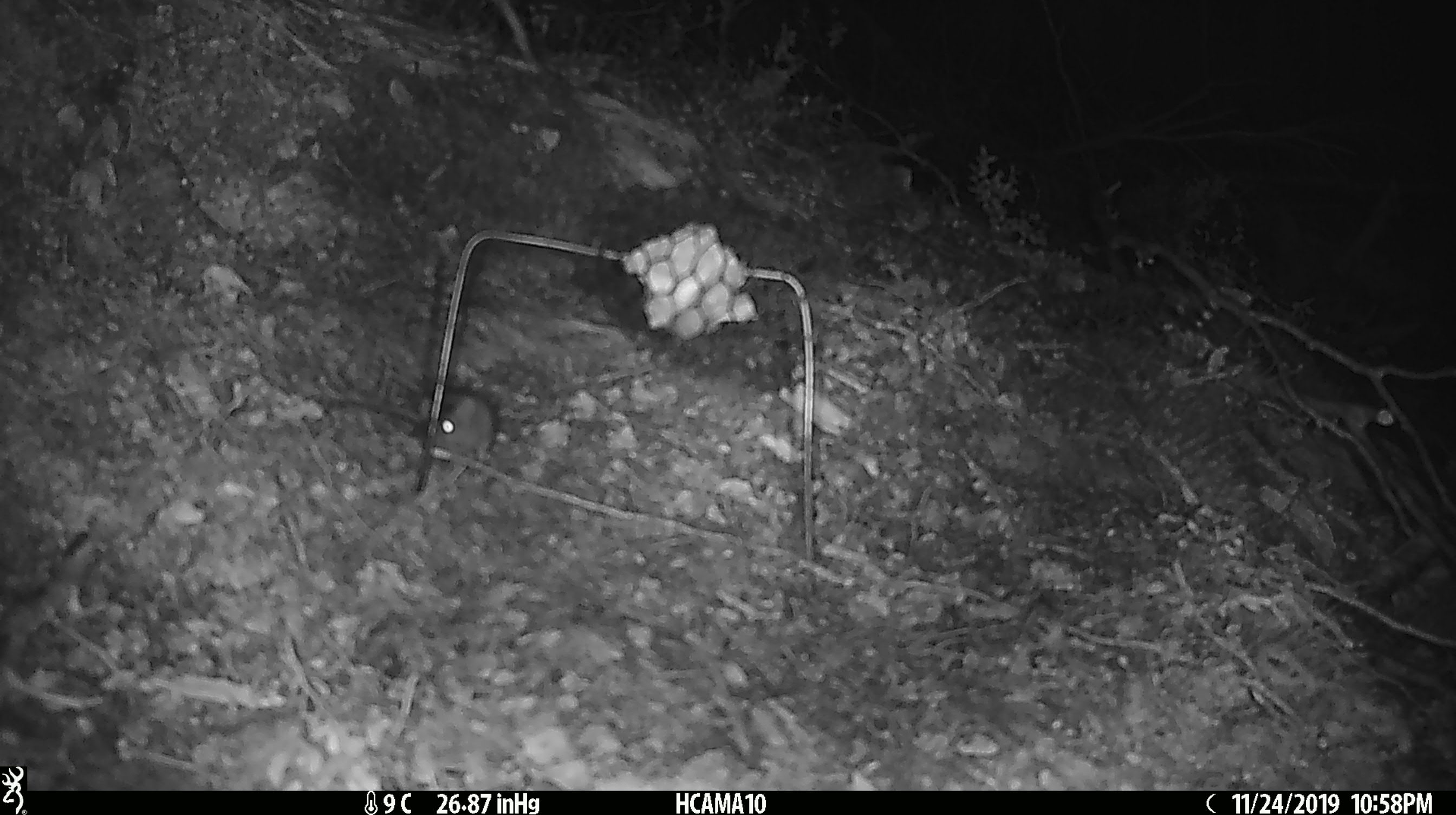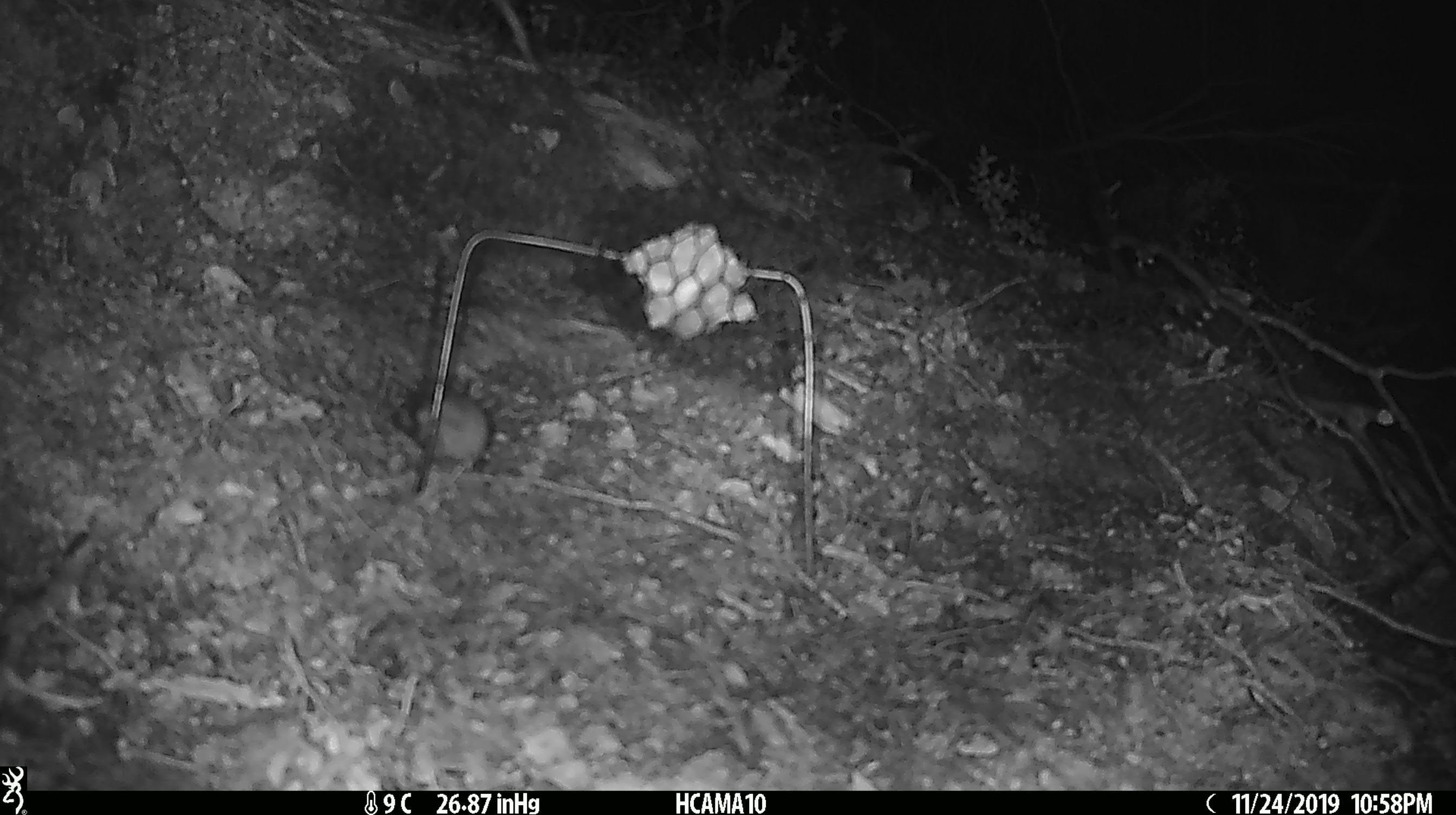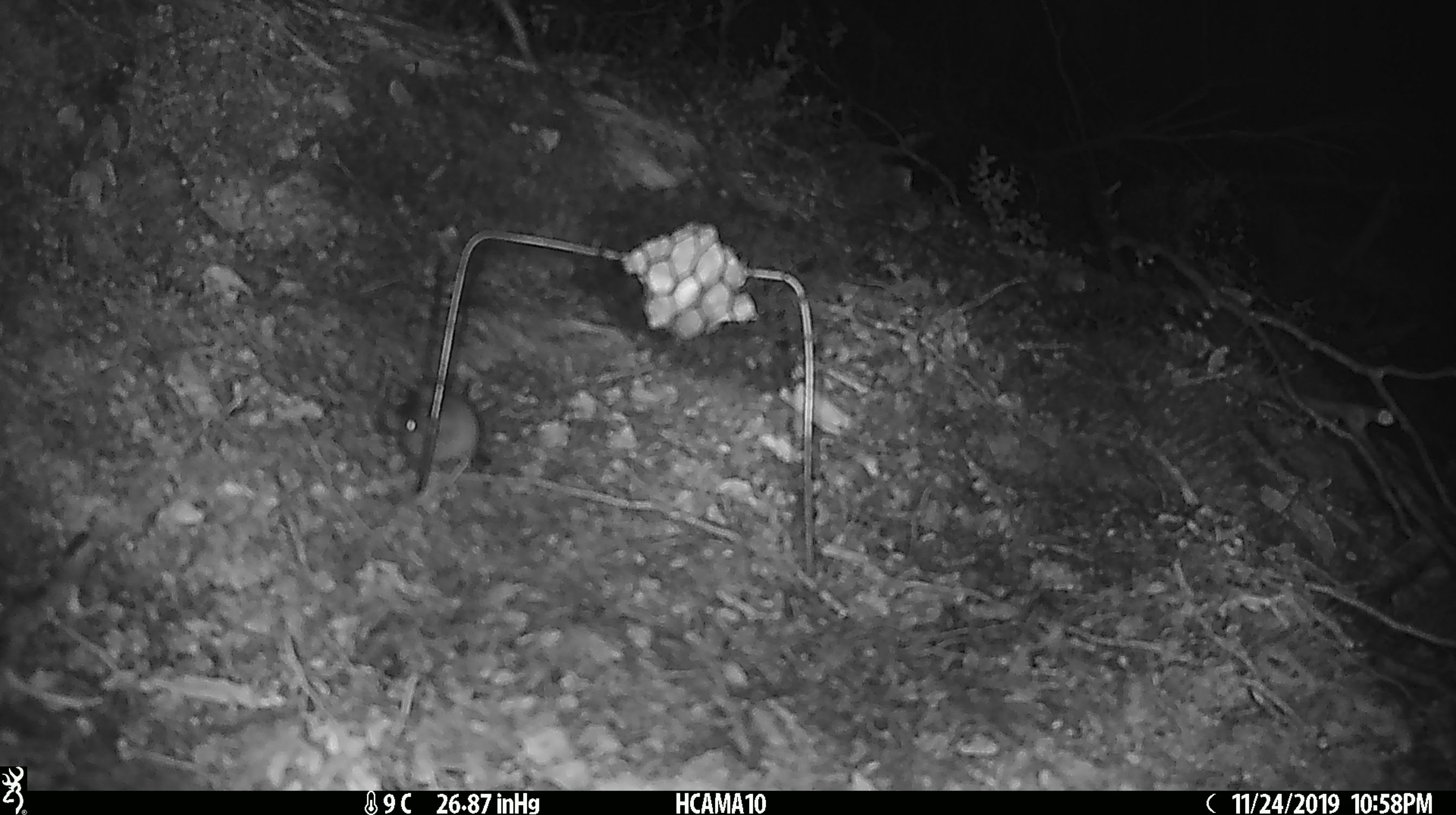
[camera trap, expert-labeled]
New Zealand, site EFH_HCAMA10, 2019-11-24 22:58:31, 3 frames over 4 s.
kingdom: Animalia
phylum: Chordata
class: Mammalia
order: Rodentia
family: Muridae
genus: Mus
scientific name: Mus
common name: mouse